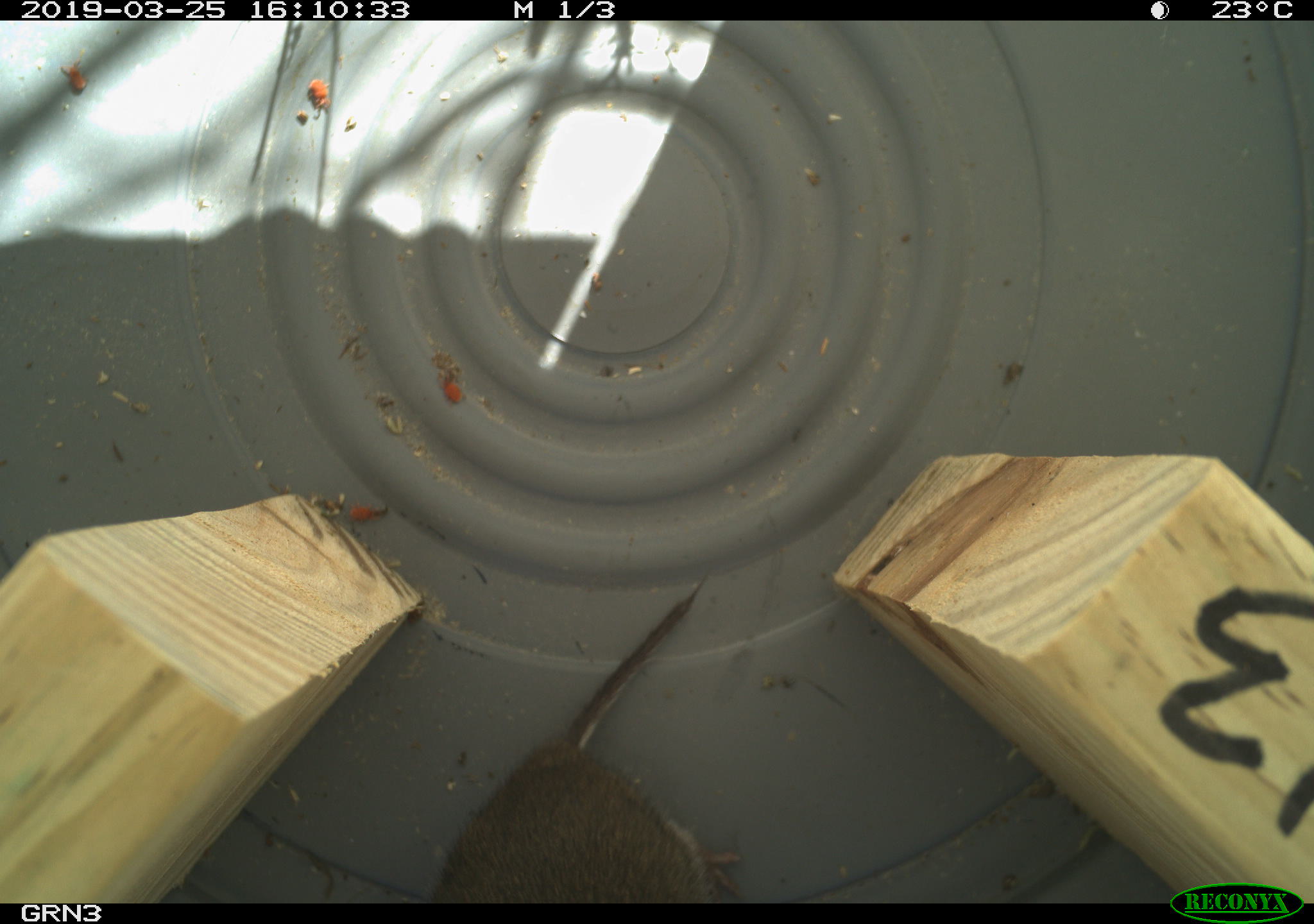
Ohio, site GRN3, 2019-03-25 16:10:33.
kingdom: Animalia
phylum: Chordata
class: Mammalia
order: Rodentia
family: Cricetidae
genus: Microtus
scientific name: Microtus pennsylvanicus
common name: meadow vole